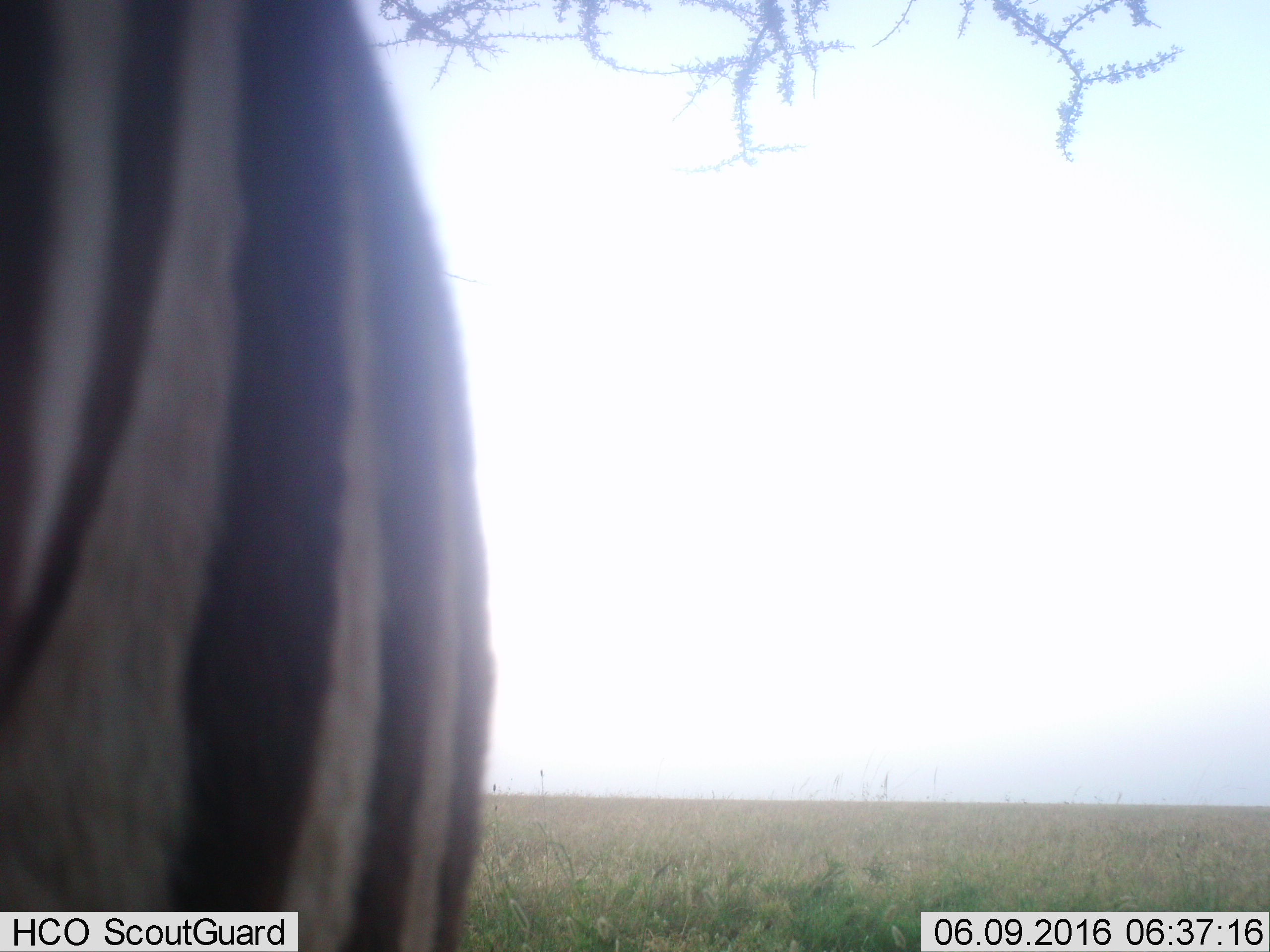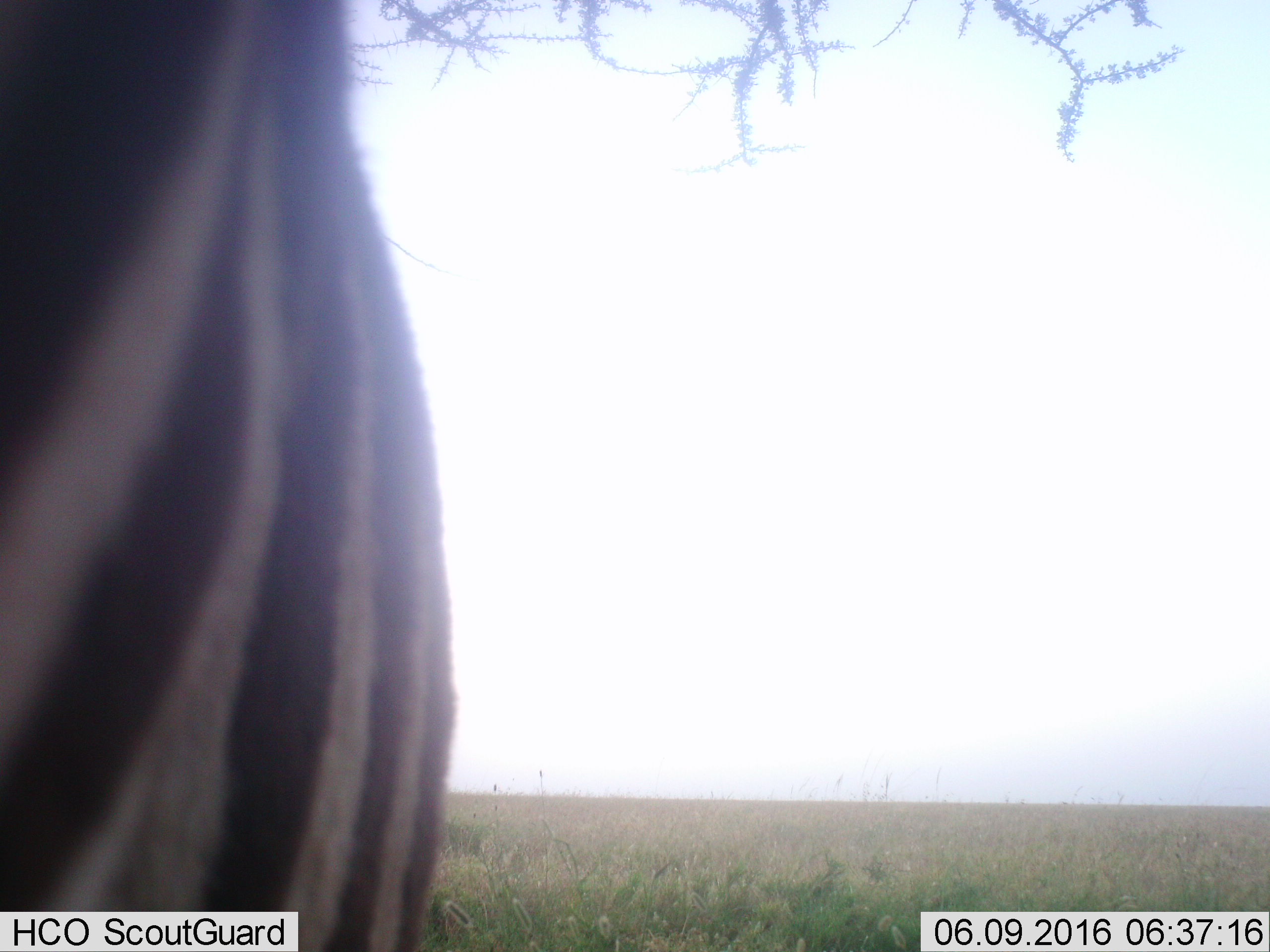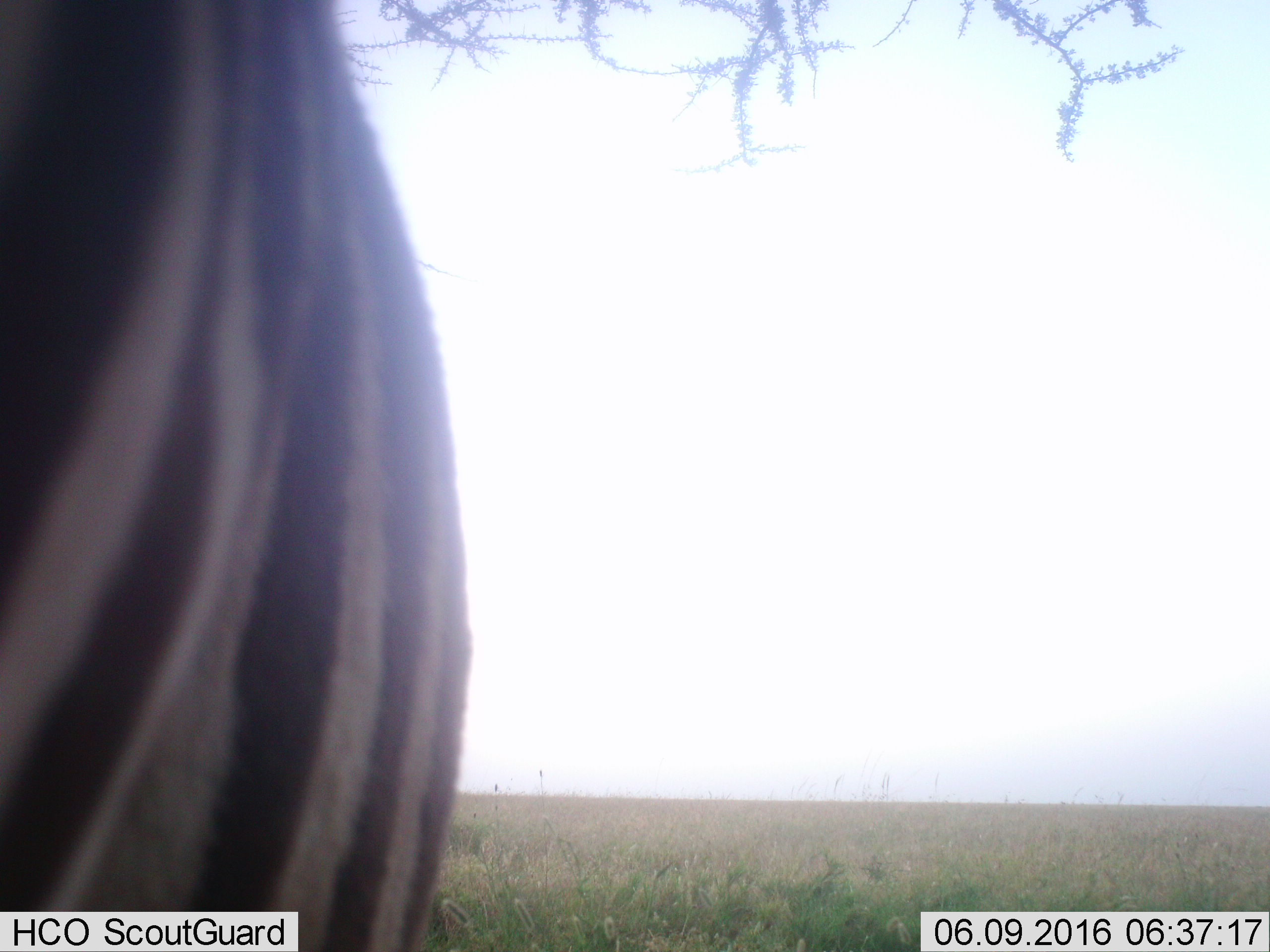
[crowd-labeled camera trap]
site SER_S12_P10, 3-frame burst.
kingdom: Animalia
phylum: Chordata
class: Mammalia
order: Perissodactyla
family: Equidae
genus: Equus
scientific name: Equus quagga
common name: plains zebra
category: zebraplains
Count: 1.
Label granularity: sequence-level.